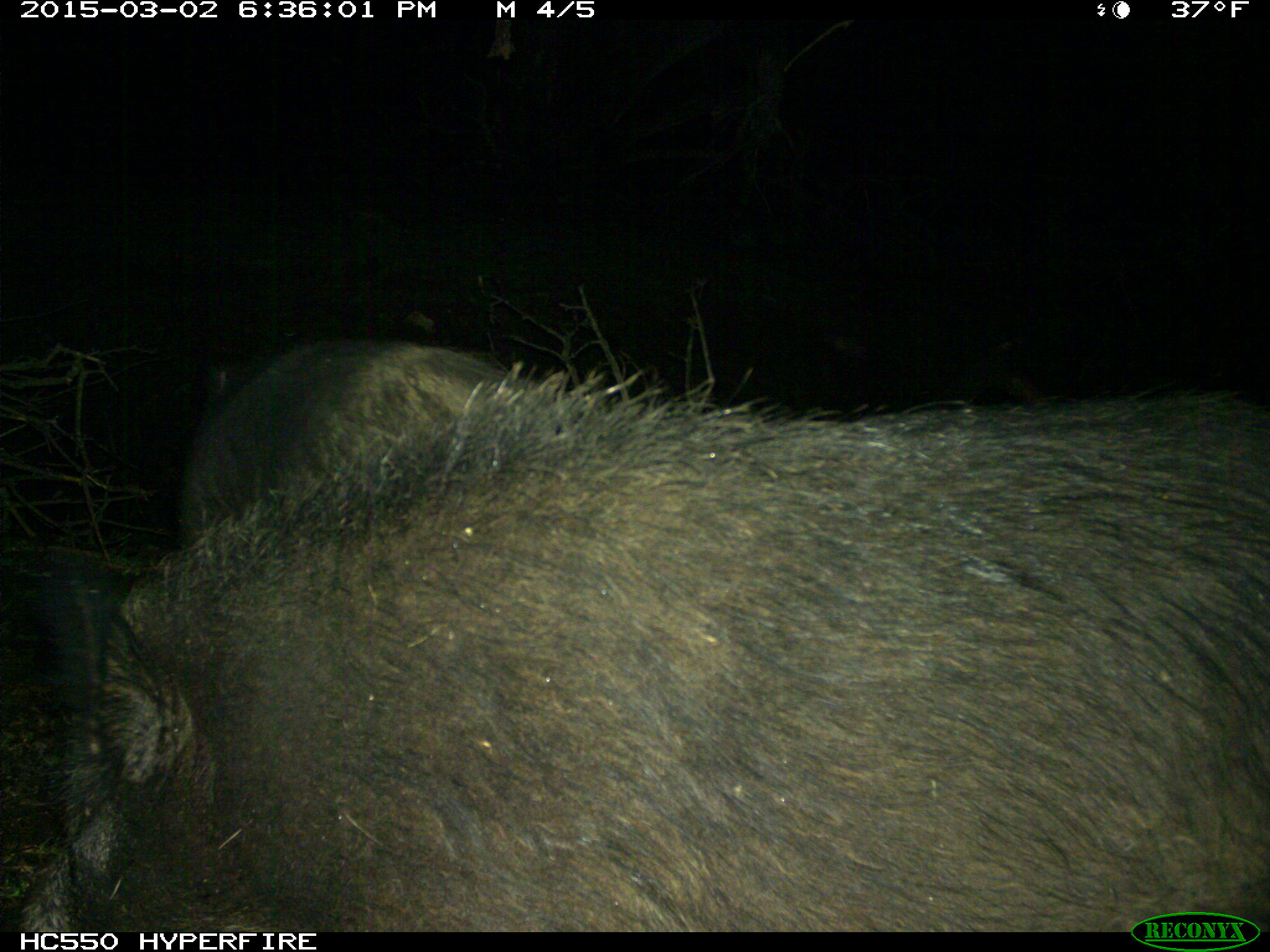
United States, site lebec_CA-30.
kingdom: Animalia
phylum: Chordata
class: Mammalia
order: Artiodactyla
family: Suidae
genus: Sus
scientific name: Sus scrofa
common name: wild boar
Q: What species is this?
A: Sus scrofa (wild boar).